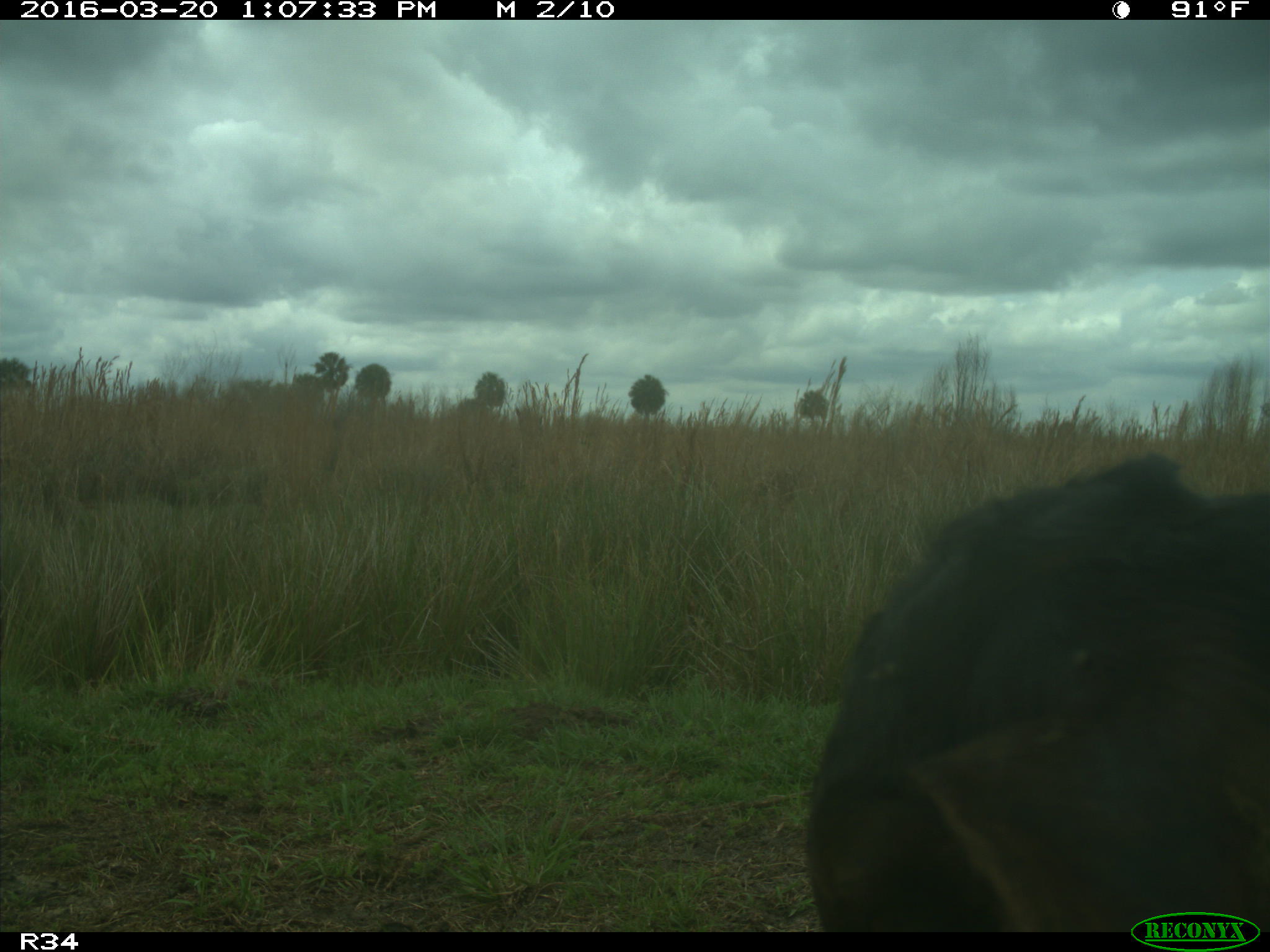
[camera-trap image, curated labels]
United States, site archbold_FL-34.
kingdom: Animalia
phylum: Chordata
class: Mammalia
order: Artiodactyla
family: Bovidae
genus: Bos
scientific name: Bos taurus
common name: domestic cow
Bos taurus (domestic cow).